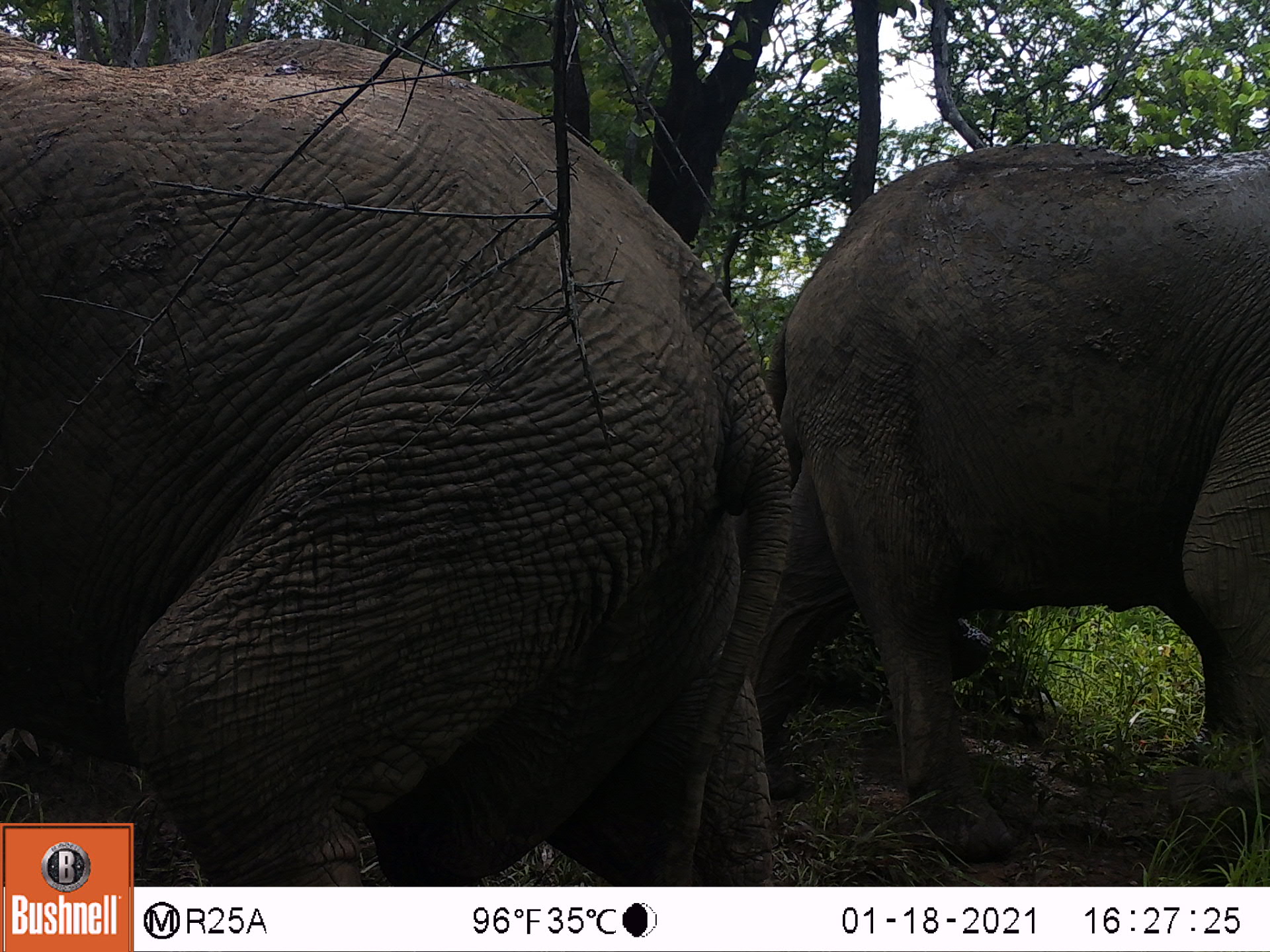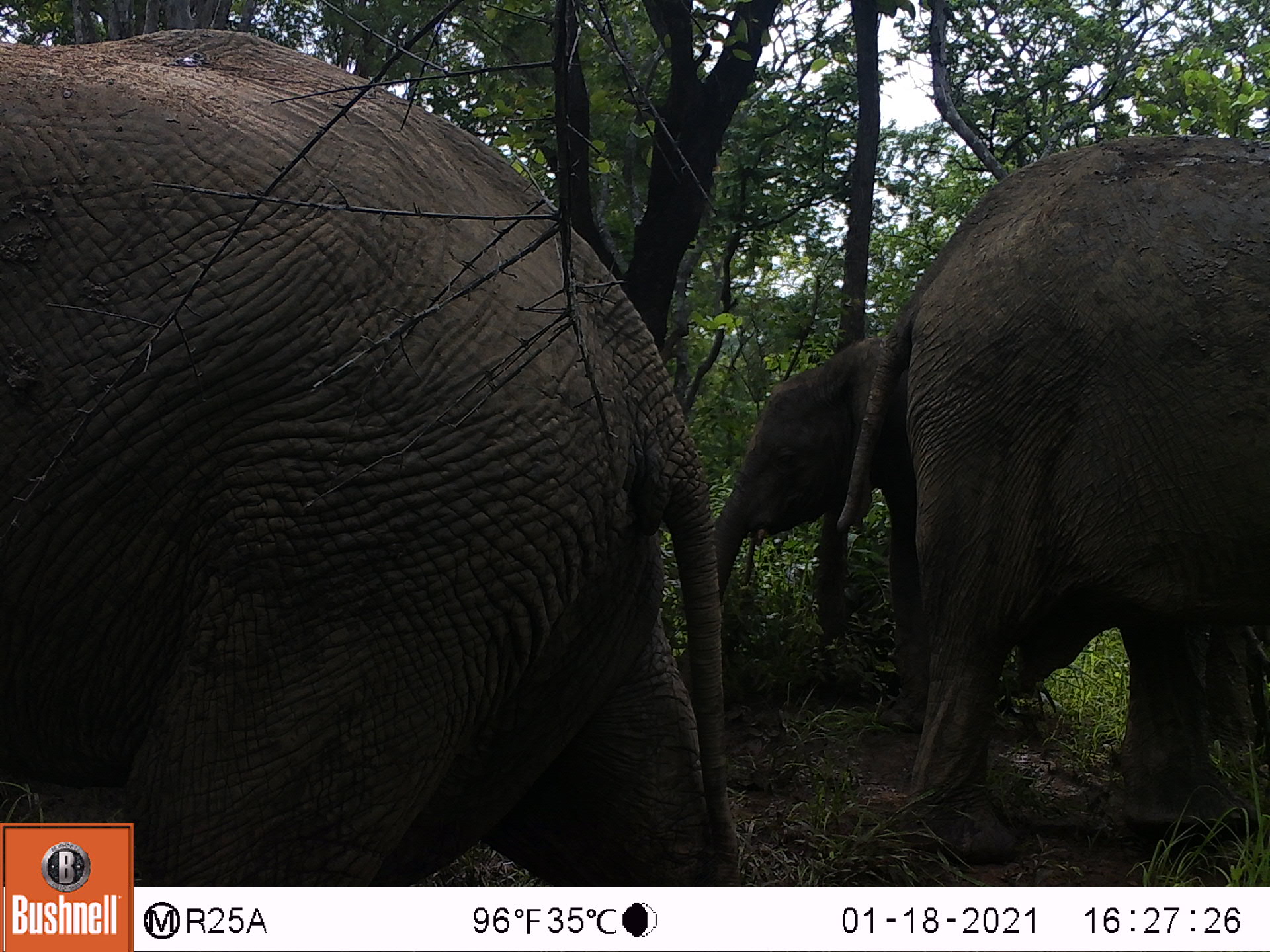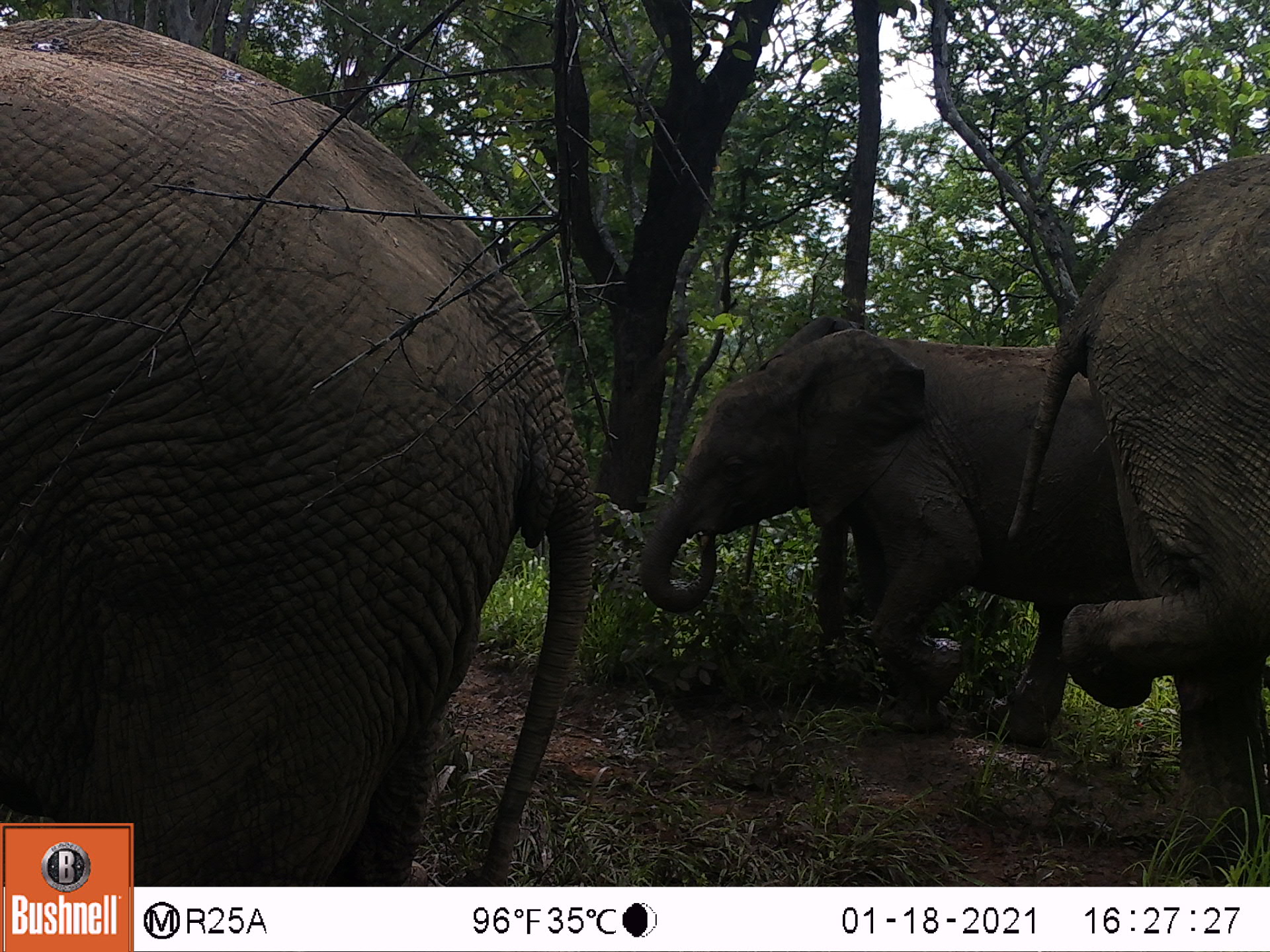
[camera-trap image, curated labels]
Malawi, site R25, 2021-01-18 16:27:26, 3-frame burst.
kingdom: Animalia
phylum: Chordata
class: Mammalia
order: Proboscidea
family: Elephantidae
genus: Loxodonta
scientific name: Loxodonta africana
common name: african savanna elephant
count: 2